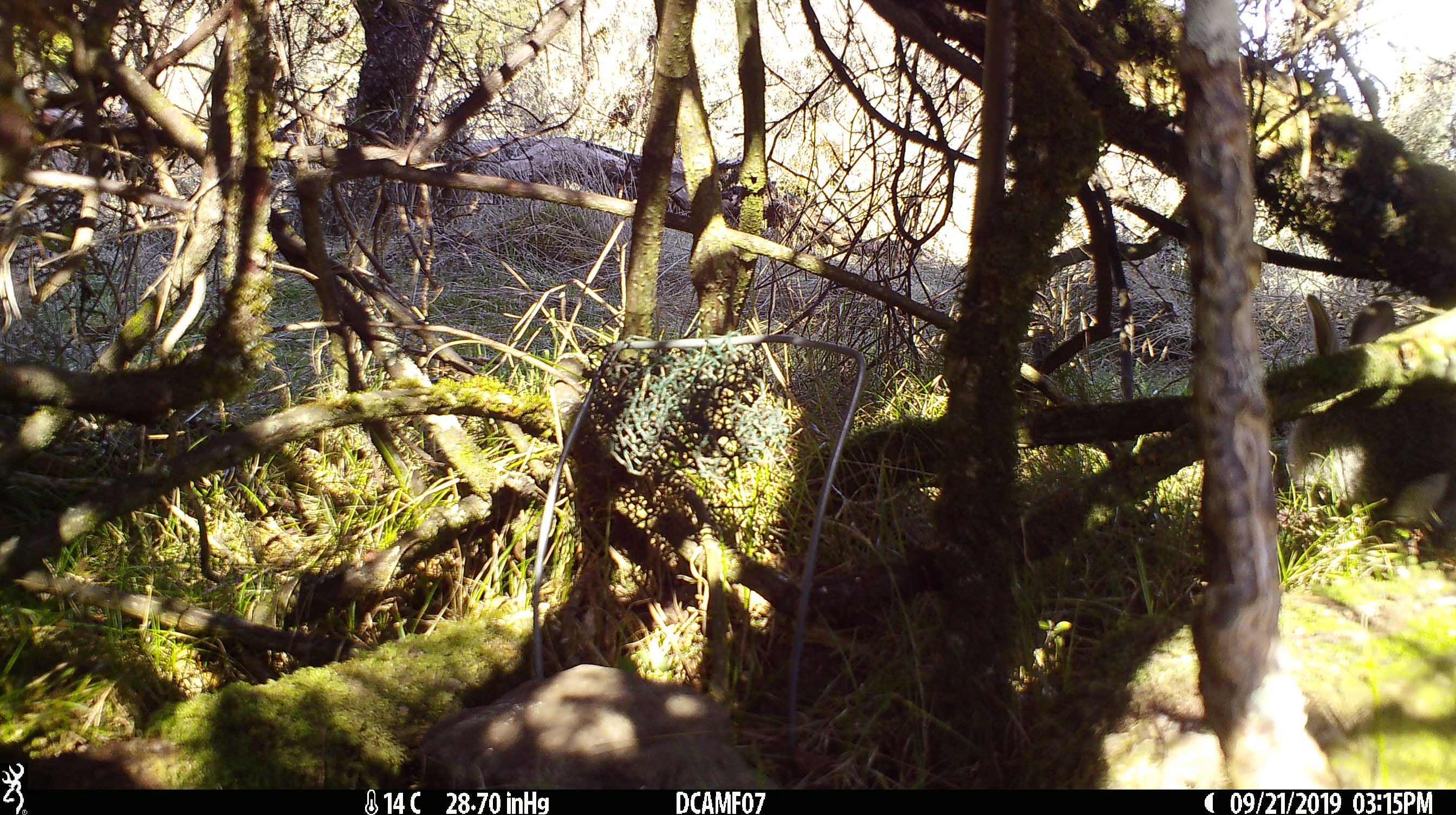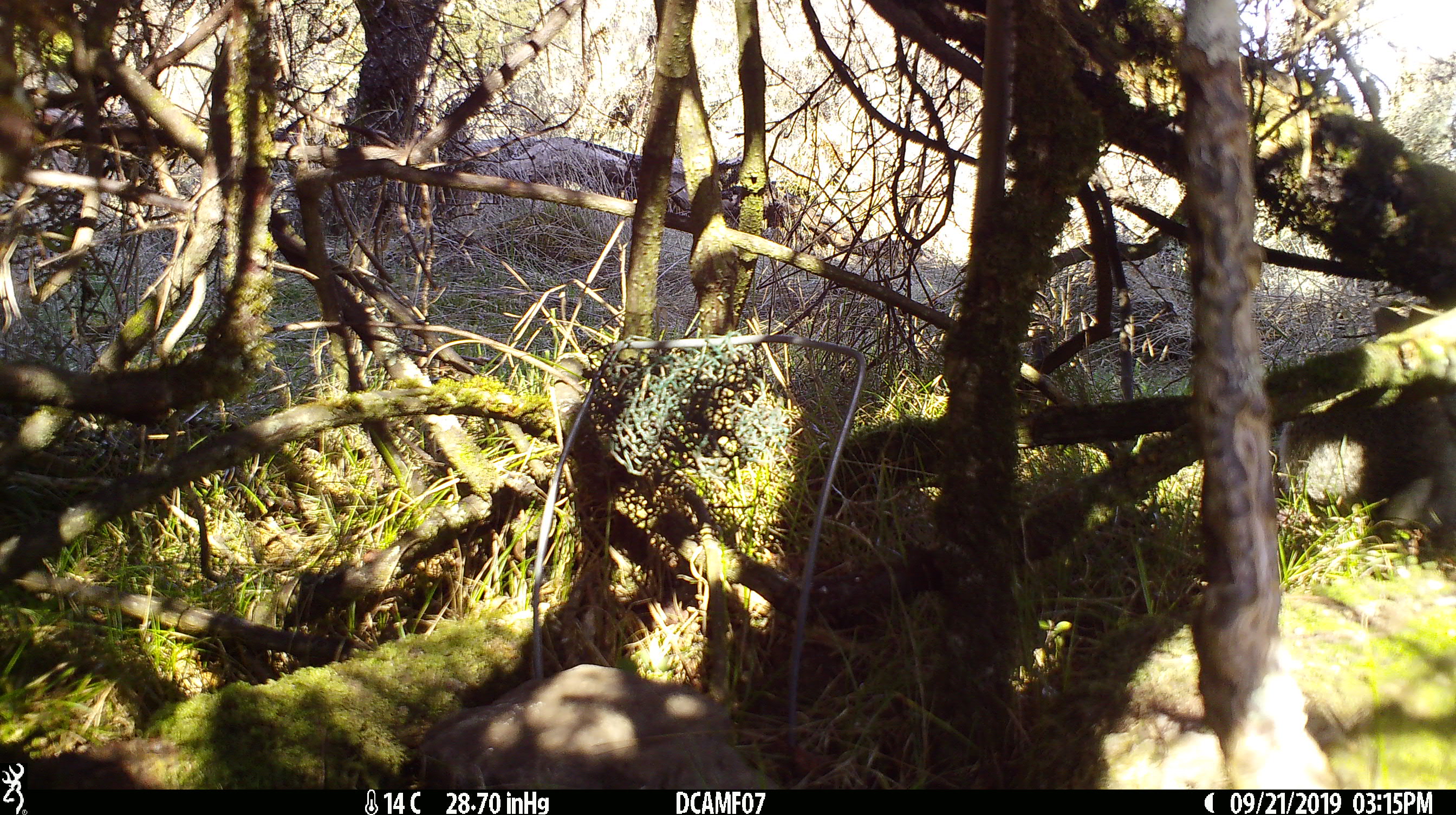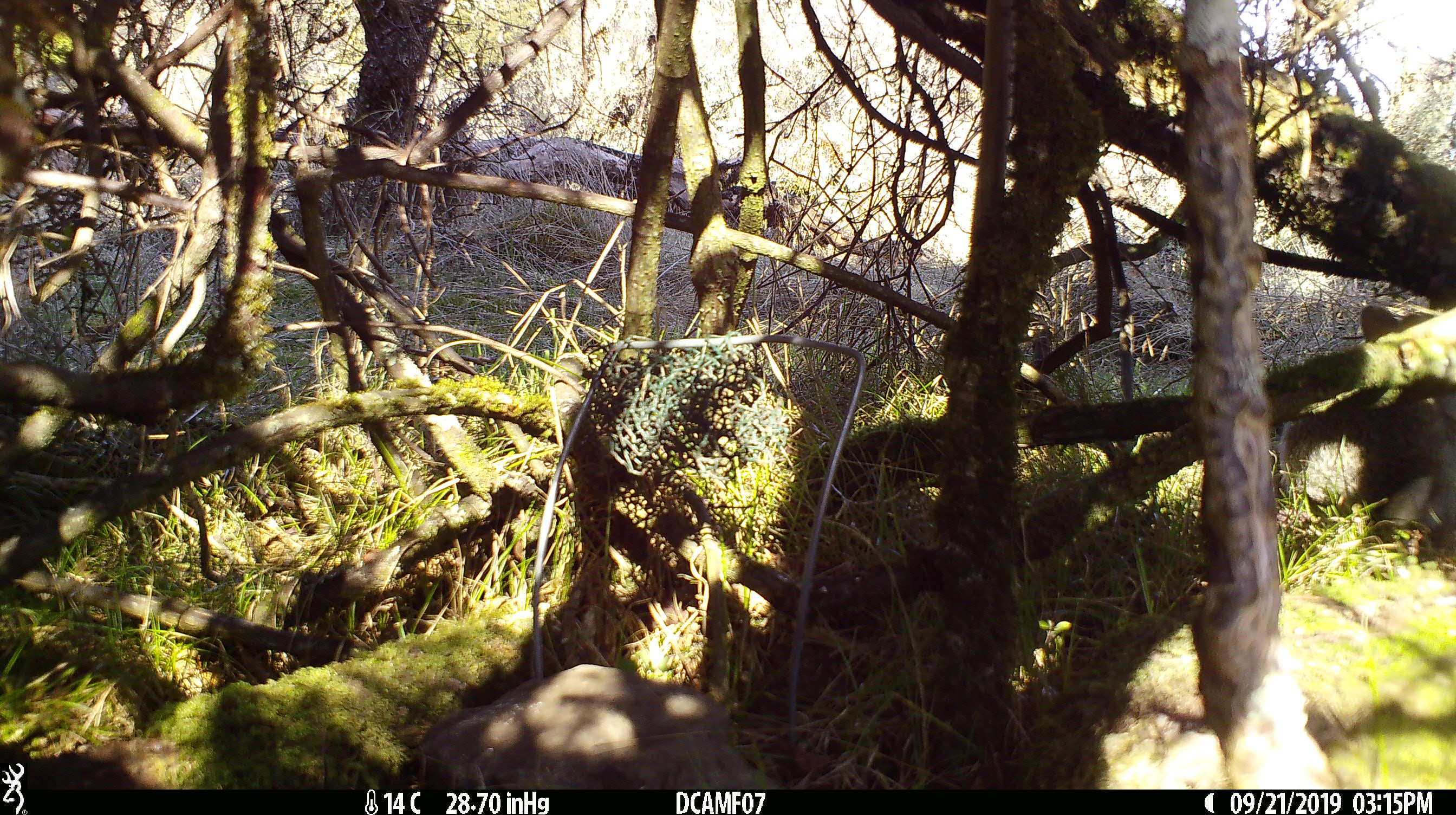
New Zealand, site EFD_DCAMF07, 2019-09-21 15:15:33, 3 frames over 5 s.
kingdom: Animalia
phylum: Chordata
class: Mammalia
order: Lagomorpha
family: Leporidae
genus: Oryctolagus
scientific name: Oryctolagus cuniculus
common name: european rabbit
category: rabbit